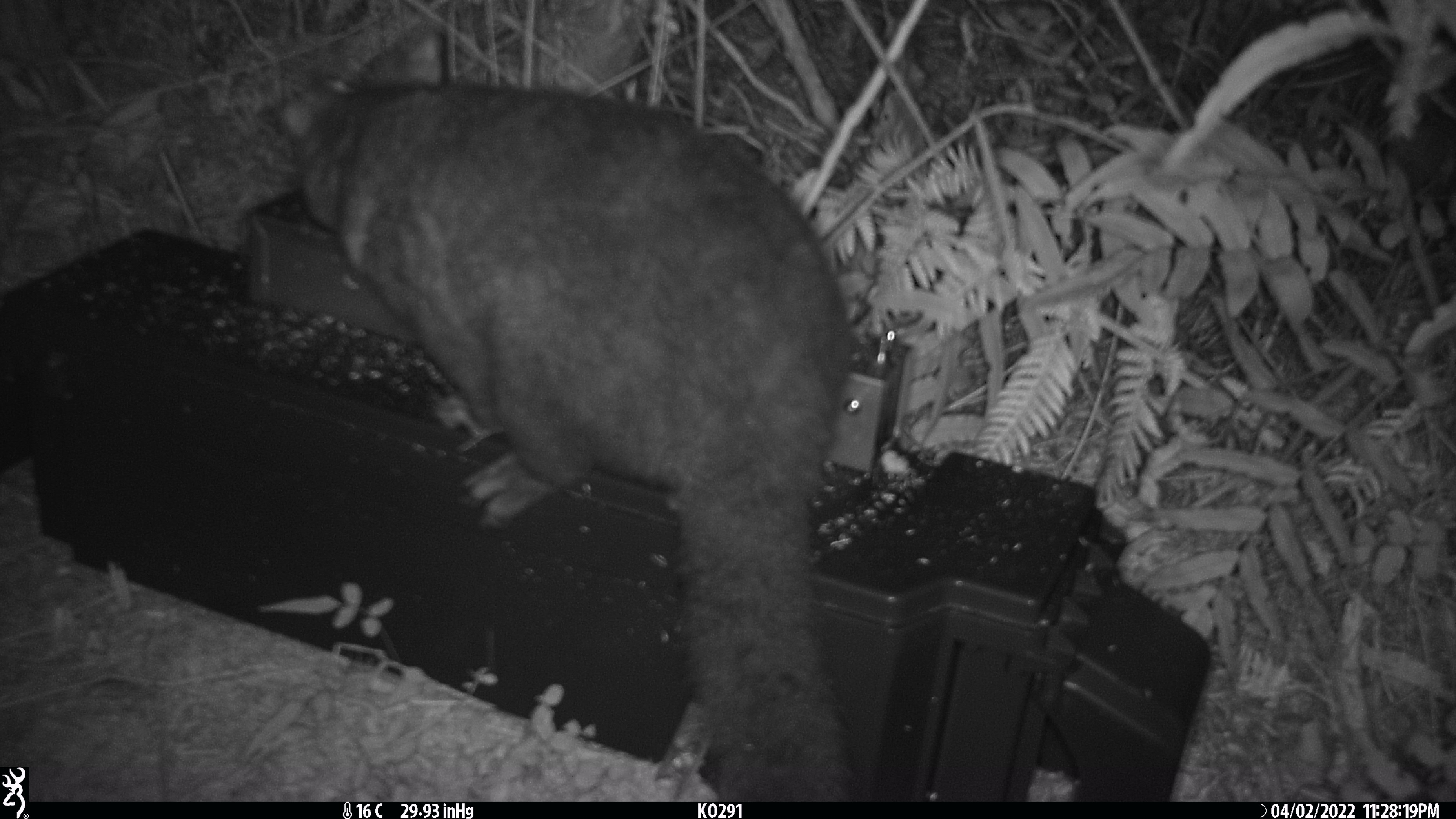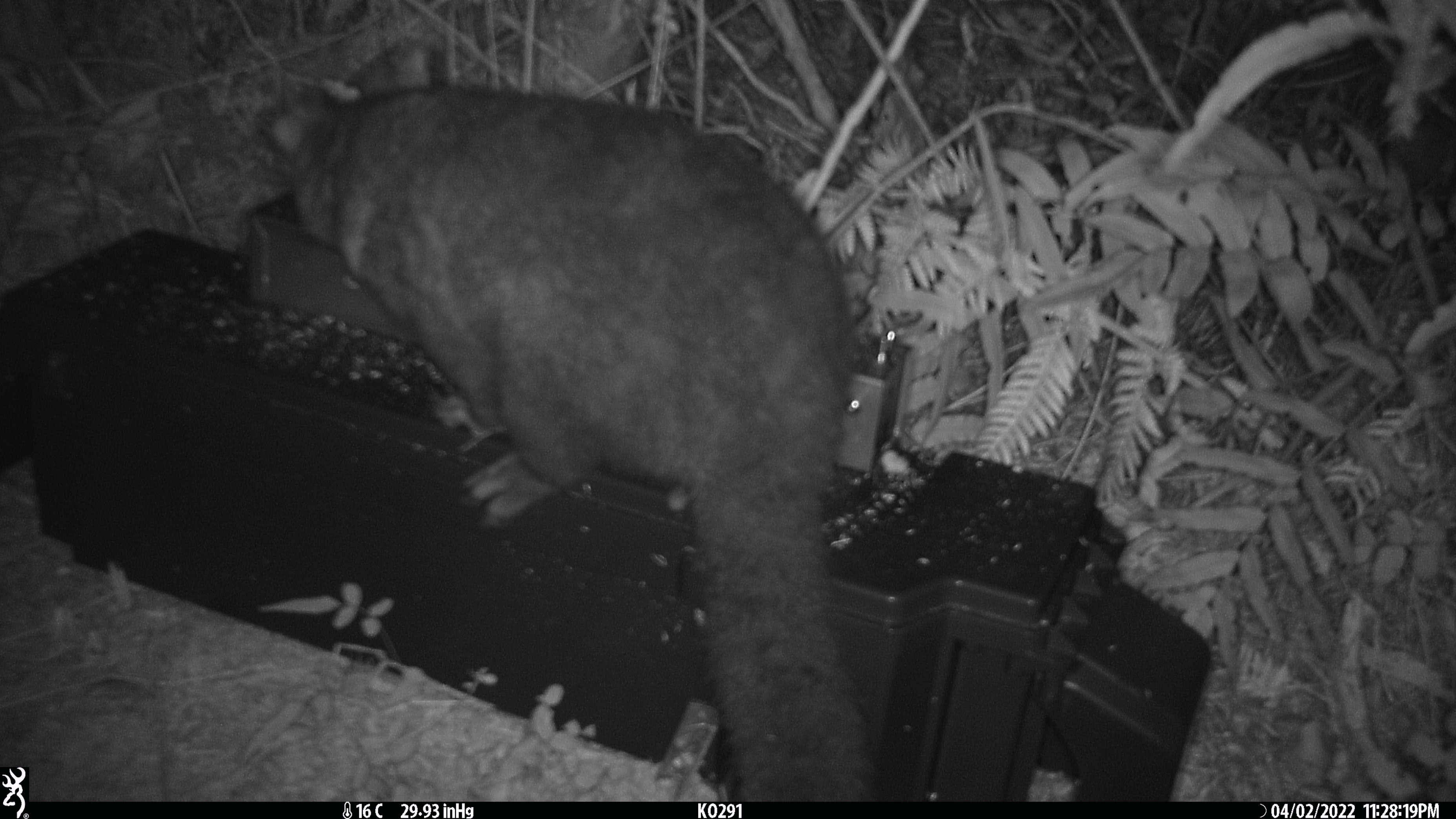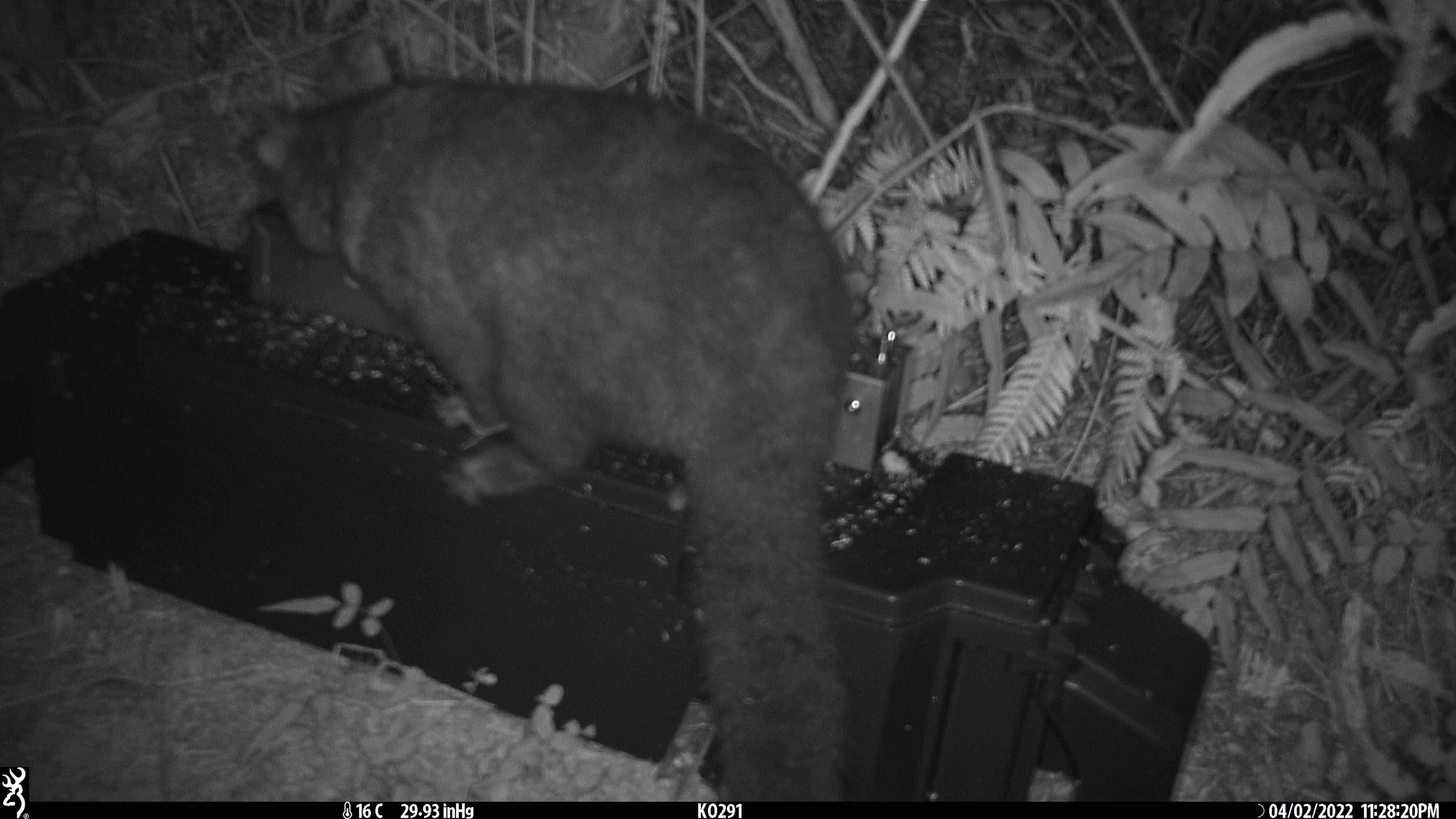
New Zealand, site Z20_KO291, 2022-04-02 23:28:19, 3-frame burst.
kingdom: Animalia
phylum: Chordata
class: Mammalia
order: Diprotodontia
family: Phalangeridae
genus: Trichosurus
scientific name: Trichosurus vulpecula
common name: common brushtail possum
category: possum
Possum (common brushtail possum) (Trichosurus vulpecula).